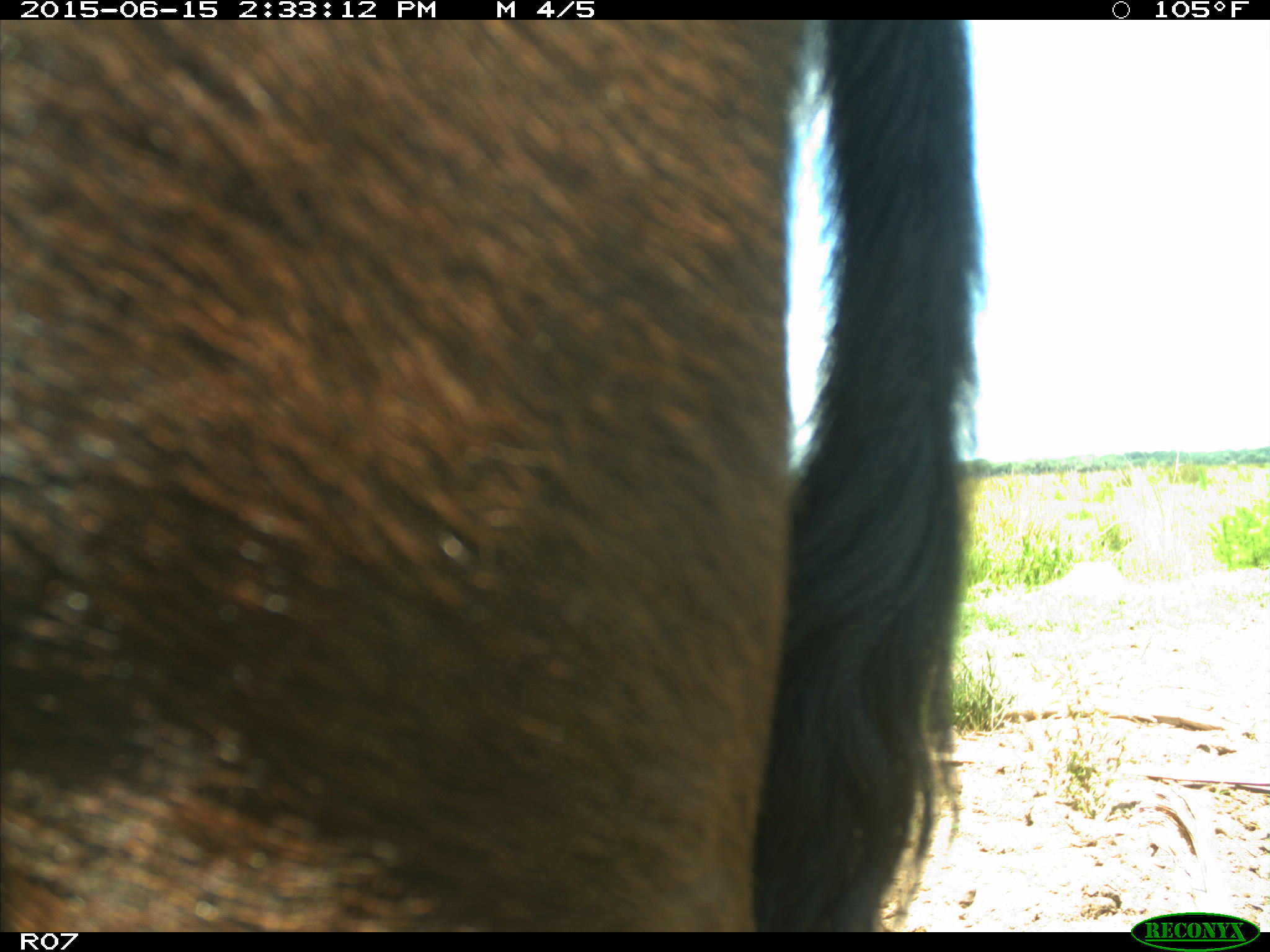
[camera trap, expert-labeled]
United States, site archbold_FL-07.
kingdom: Animalia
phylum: Chordata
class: Mammalia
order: Artiodactyla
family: Bovidae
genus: Bos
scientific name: Bos taurus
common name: domestic cow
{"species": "Bos taurus (domestic cow)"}